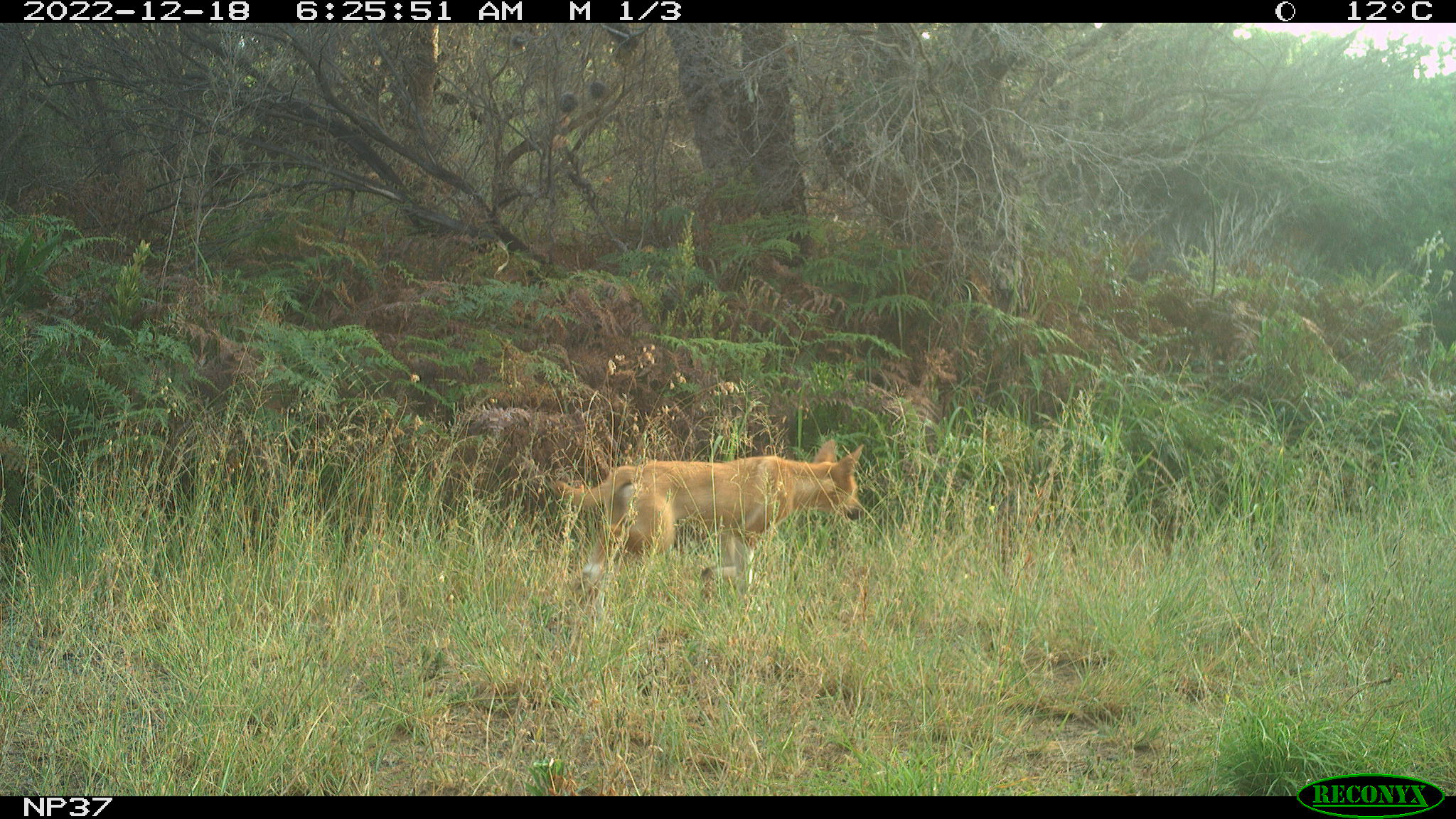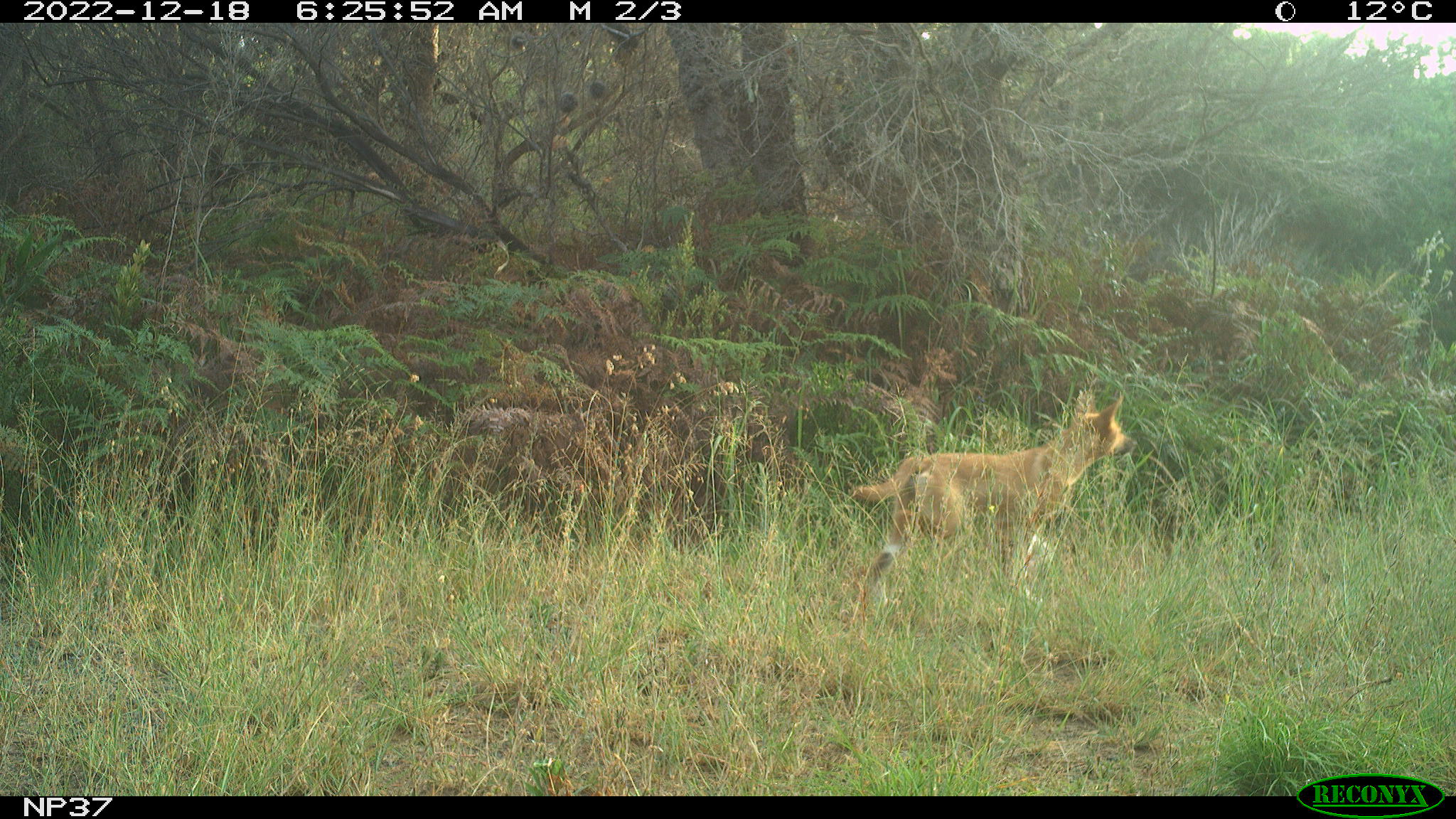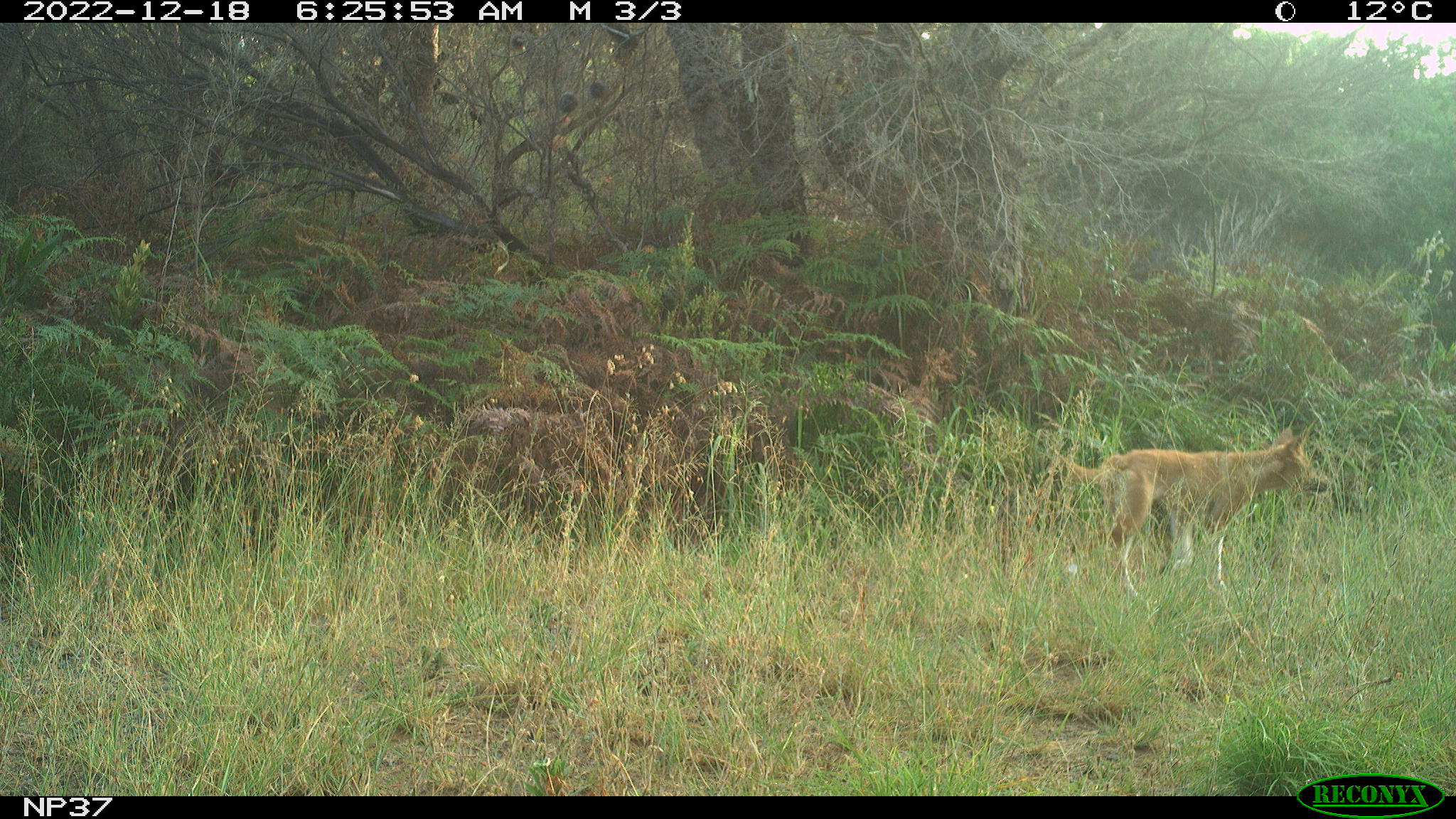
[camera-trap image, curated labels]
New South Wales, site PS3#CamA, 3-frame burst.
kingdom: Animalia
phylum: Chordata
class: Mammalia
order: Carnivora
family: Canidae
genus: Canis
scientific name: Canis familiaris dingo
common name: dingo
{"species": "dingo (Canis familiaris dingo)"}